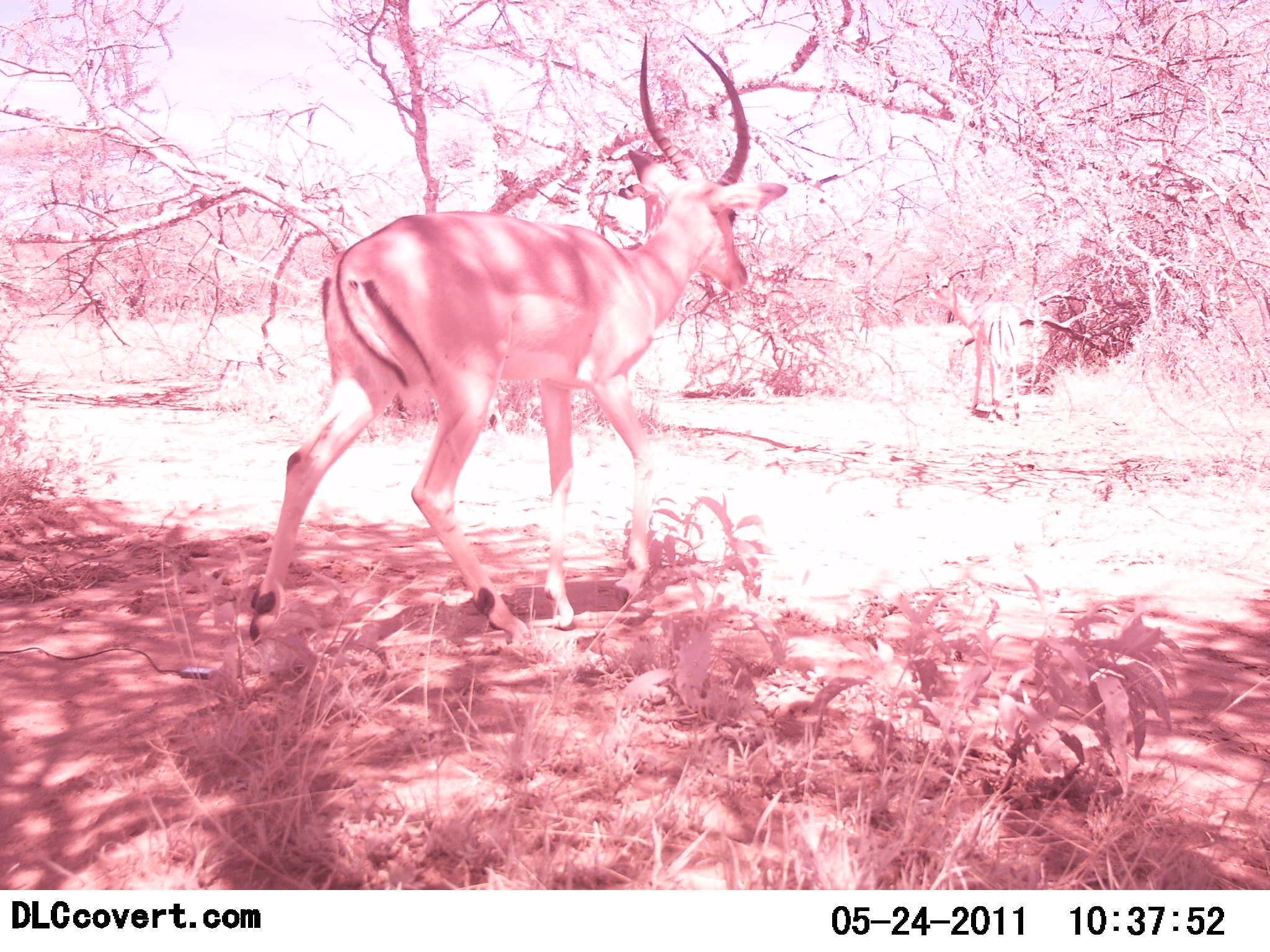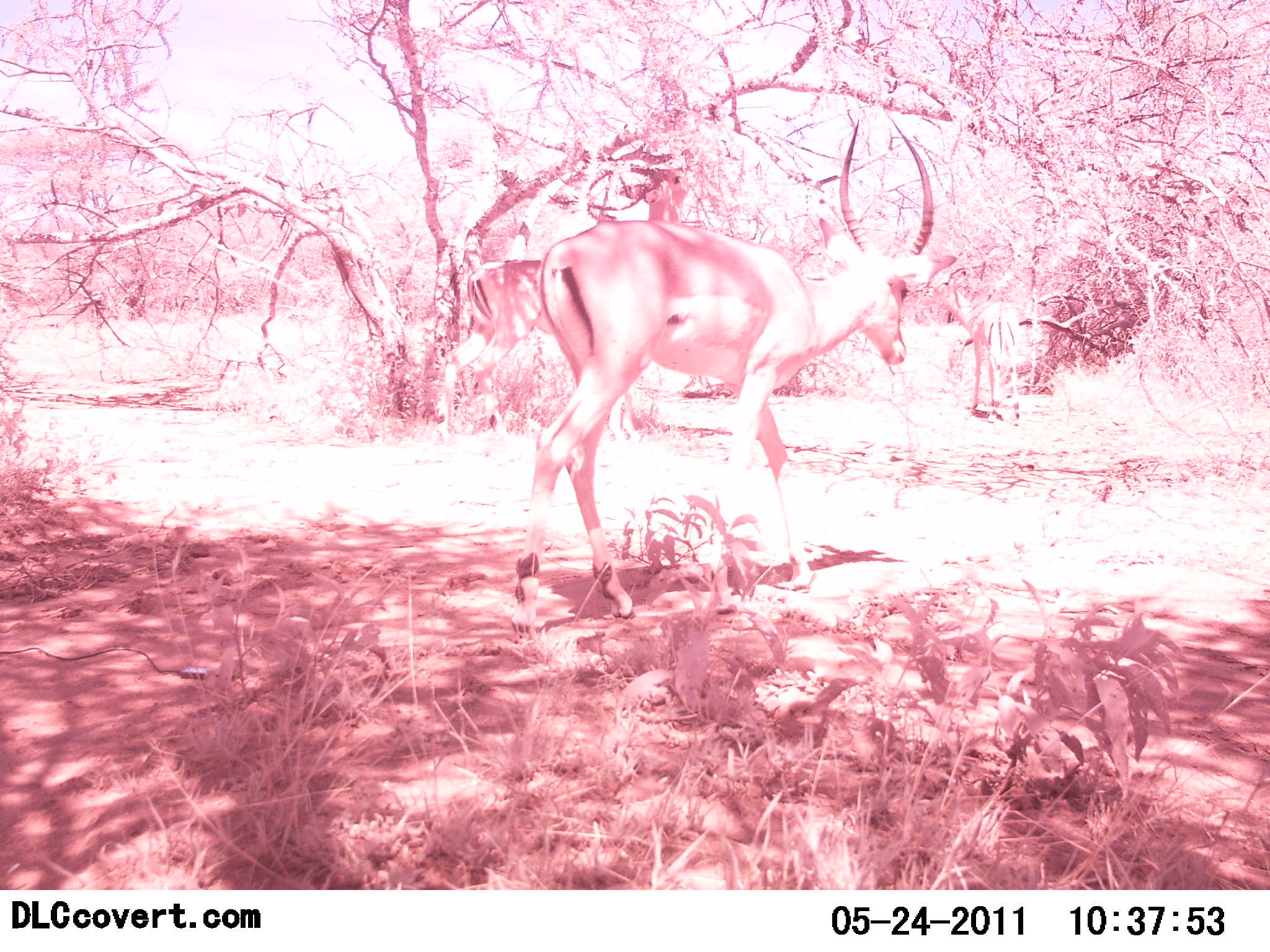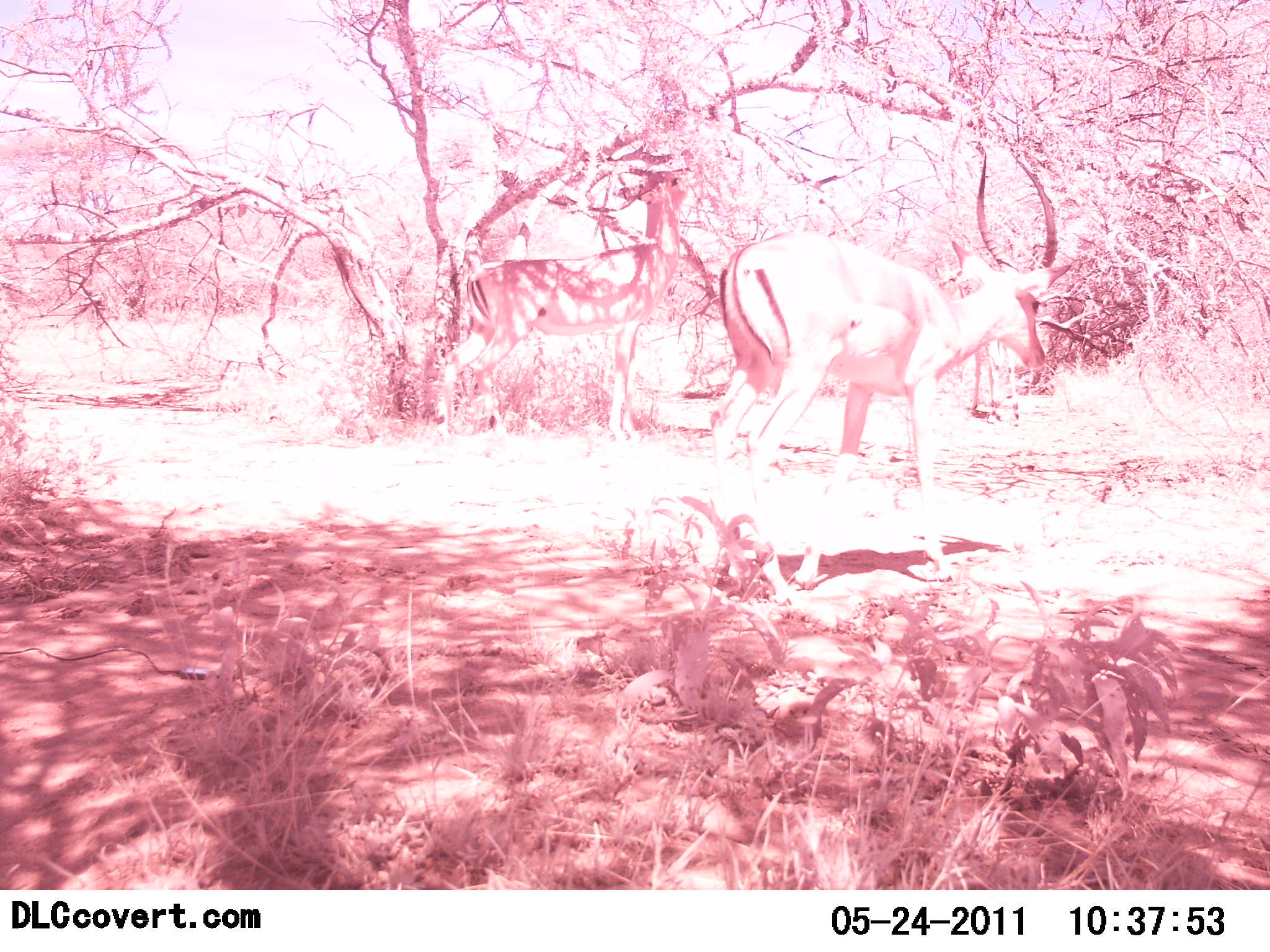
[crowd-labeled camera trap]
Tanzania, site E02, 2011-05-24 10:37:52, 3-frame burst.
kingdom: Animalia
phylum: Chordata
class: Mammalia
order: Artiodactyla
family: Bovidae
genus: Aepyceros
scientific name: Aepyceros melampus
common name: impala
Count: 1.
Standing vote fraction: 18%.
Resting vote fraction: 0%.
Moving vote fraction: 100%.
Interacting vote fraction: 0%.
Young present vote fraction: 0%.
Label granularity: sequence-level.